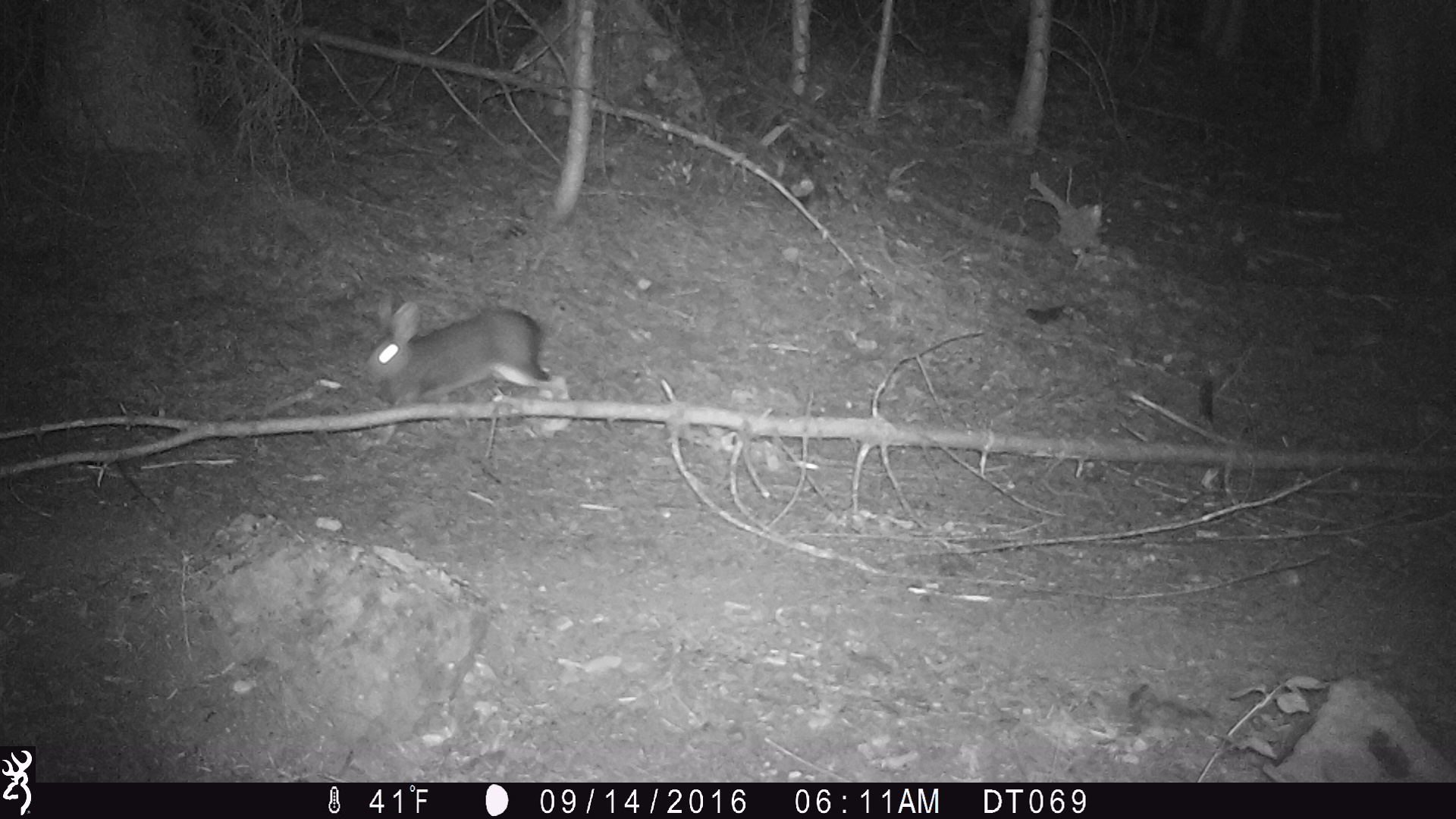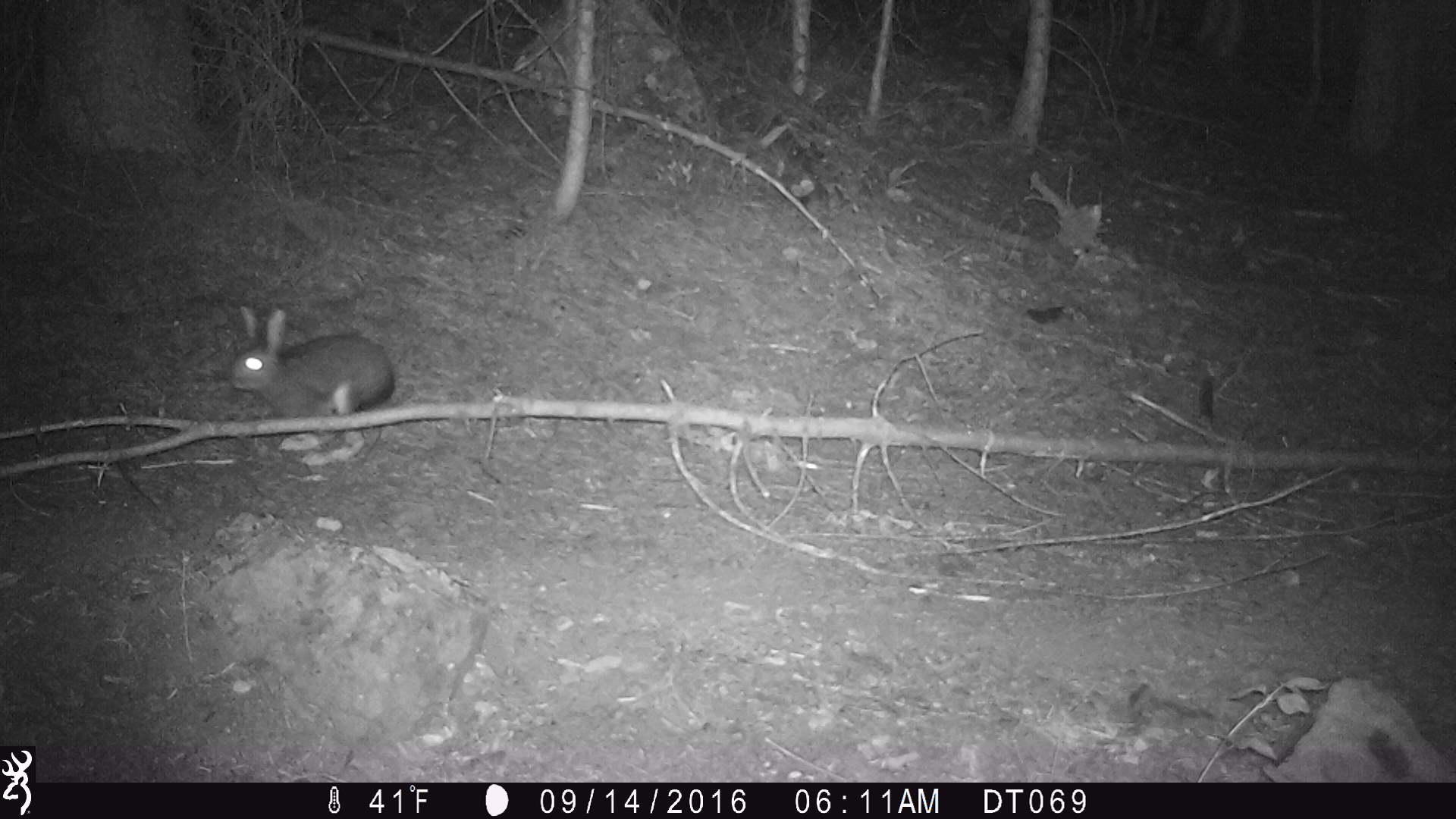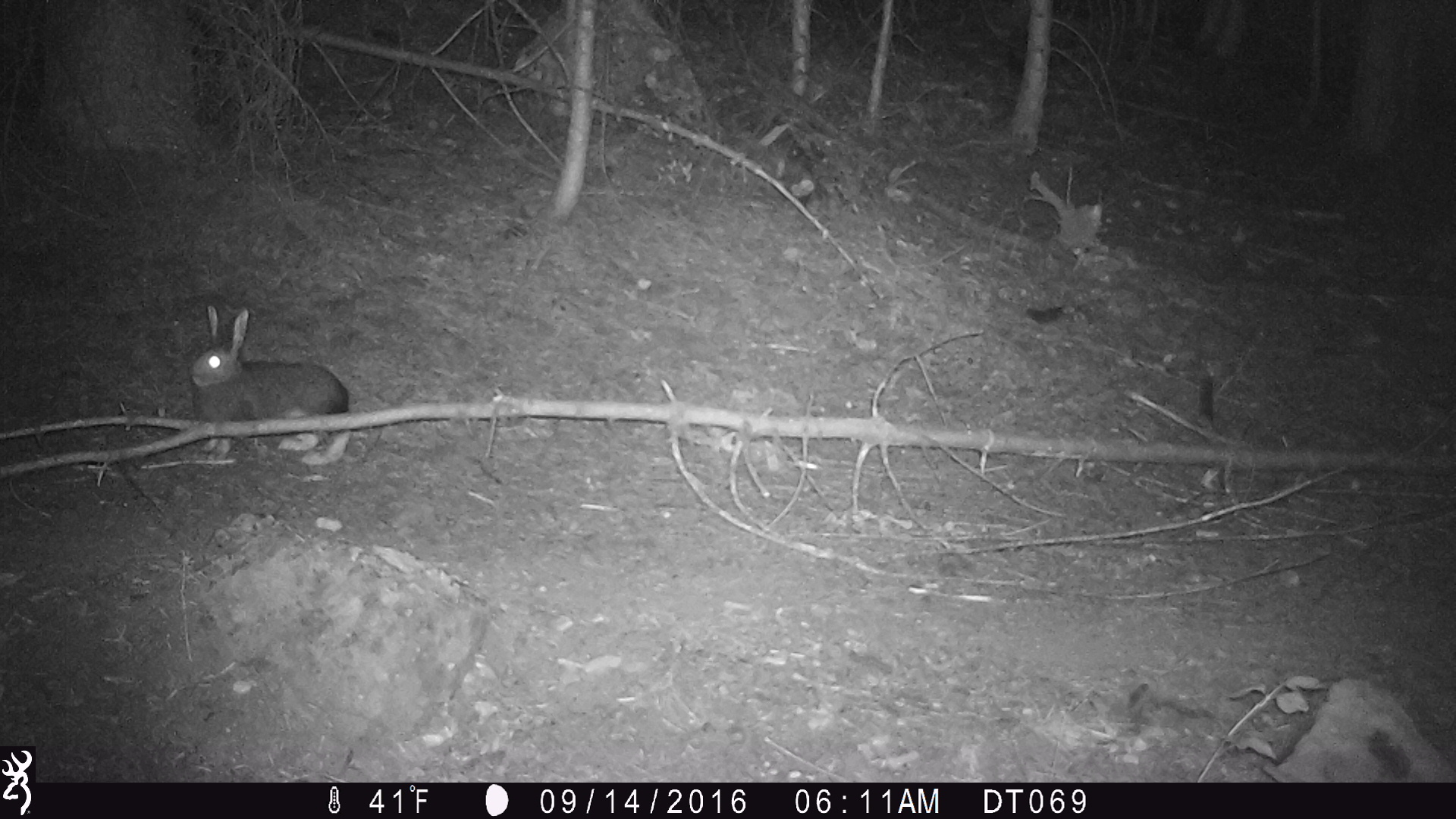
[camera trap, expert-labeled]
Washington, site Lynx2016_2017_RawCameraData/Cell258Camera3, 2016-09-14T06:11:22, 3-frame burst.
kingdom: Animalia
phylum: Chordata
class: Mammalia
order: Lagomorpha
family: Leporidae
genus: Lepus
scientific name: Lepus americanus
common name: snowshoe hare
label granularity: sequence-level